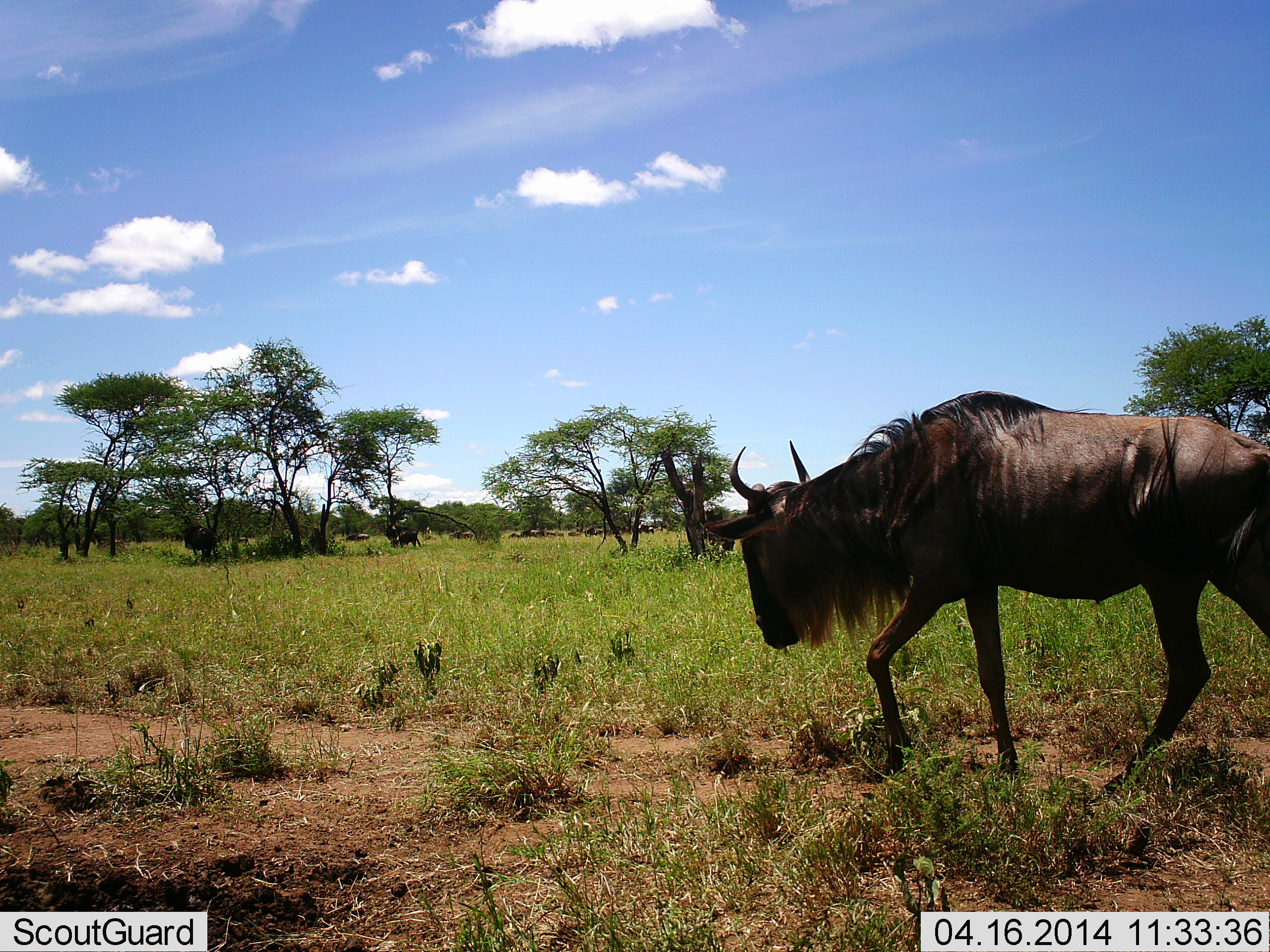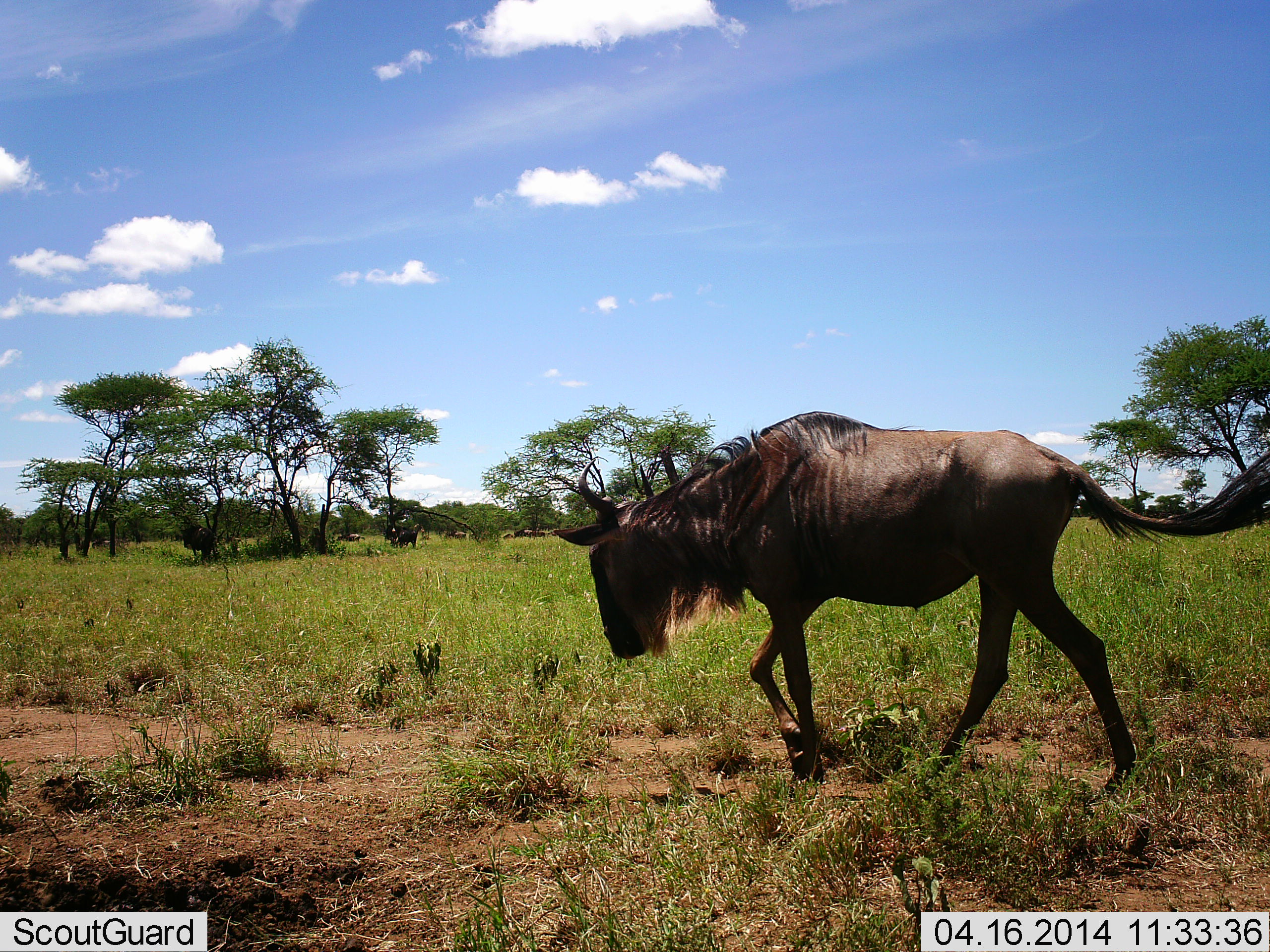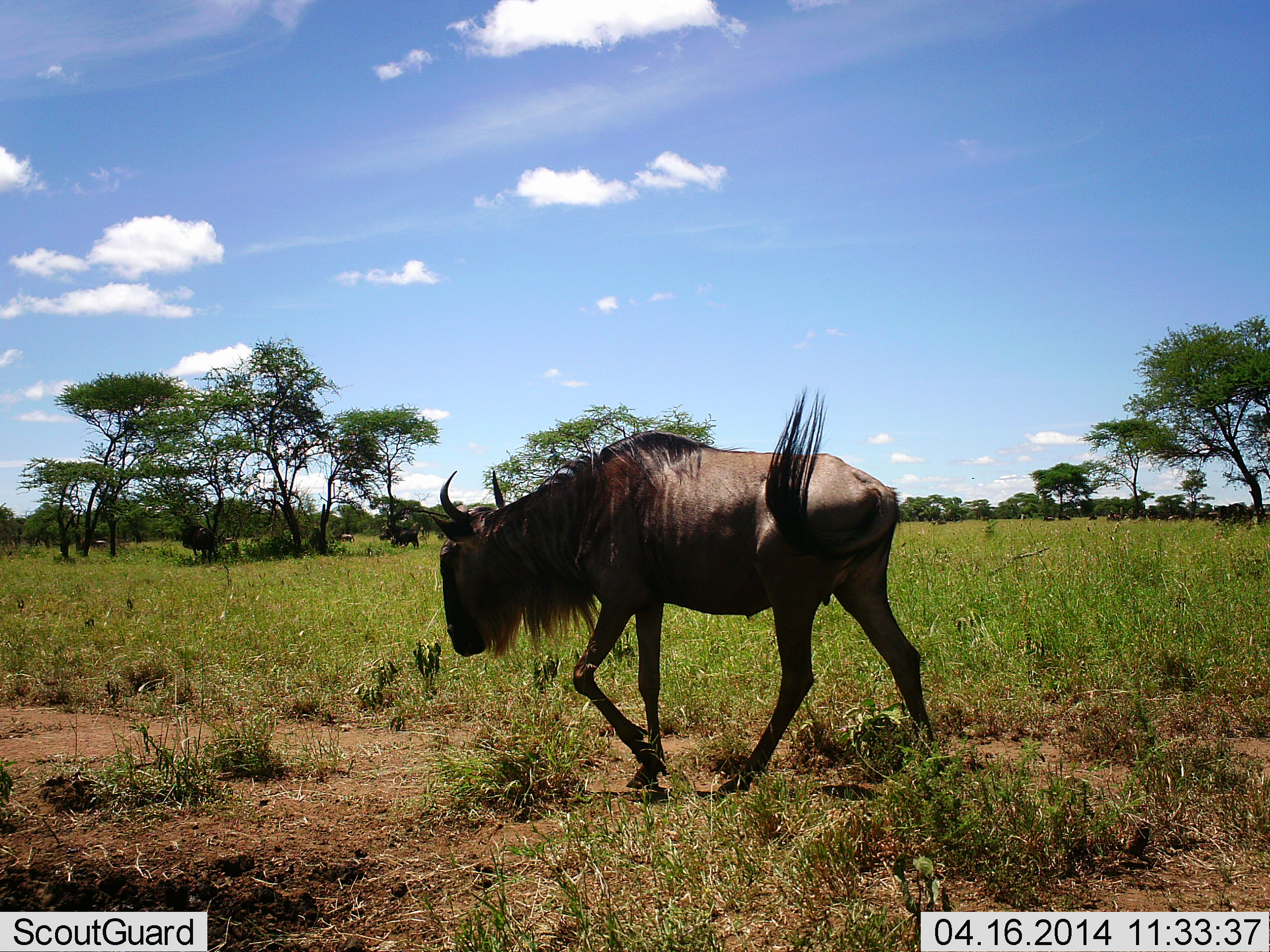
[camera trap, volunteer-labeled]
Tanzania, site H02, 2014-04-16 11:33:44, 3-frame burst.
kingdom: Animalia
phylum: Chordata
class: Mammalia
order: Artiodactyla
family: Bovidae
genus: Connochaetes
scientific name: Connochaetes taurinus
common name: blue wildebeest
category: wildebeest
Wildebeest (blue wildebeest) (Connochaetes taurinus), count 1. Behavior (volunteer vote fractions): standing 0%, resting 0%, moving 100%, interacting 0%. Young present (vote fraction): 0%. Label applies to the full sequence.